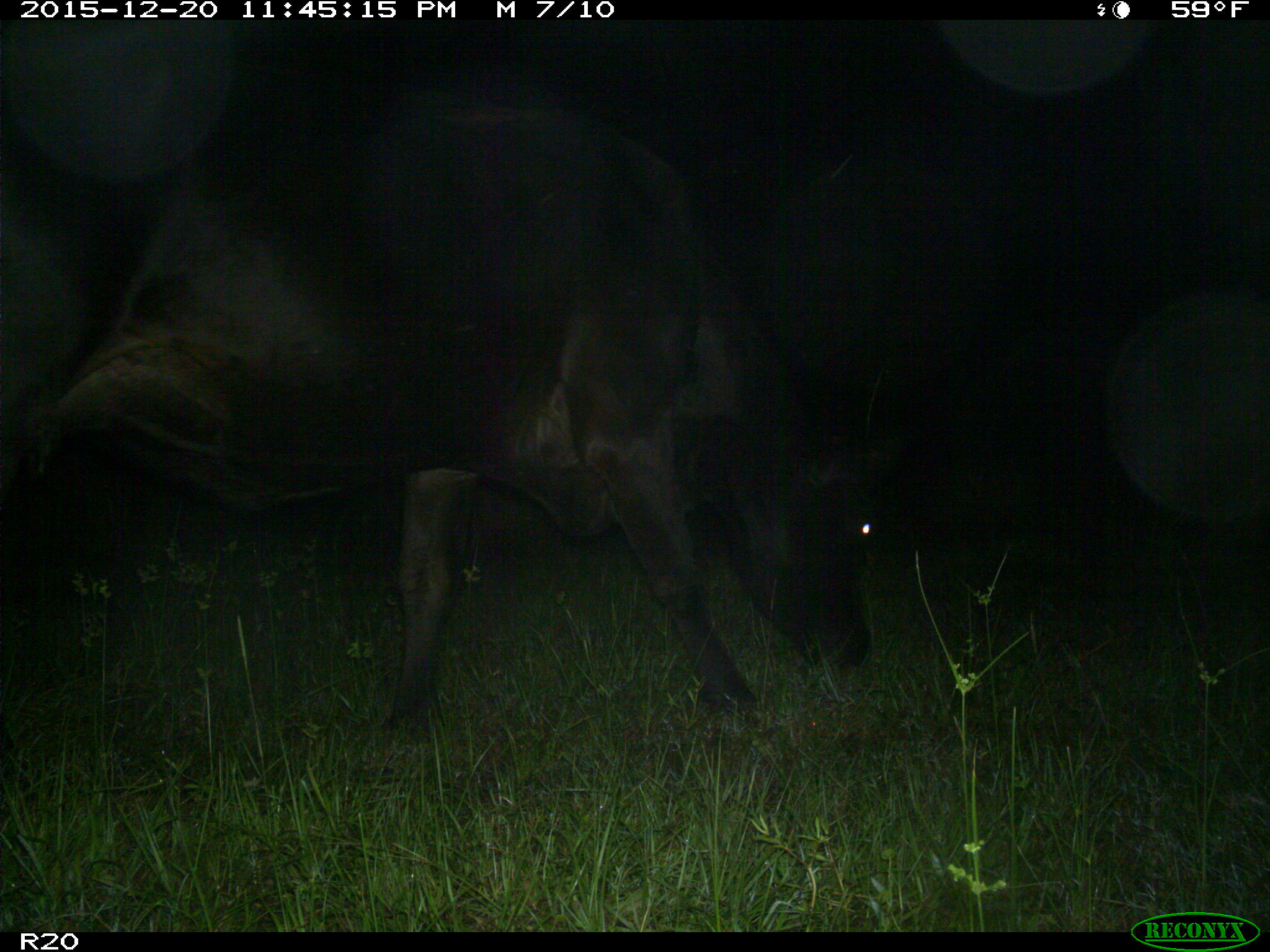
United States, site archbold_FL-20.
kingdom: Animalia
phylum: Chordata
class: Mammalia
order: Artiodactyla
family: Bovidae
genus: Bos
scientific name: Bos taurus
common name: domestic cow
Bos taurus (domestic cow).